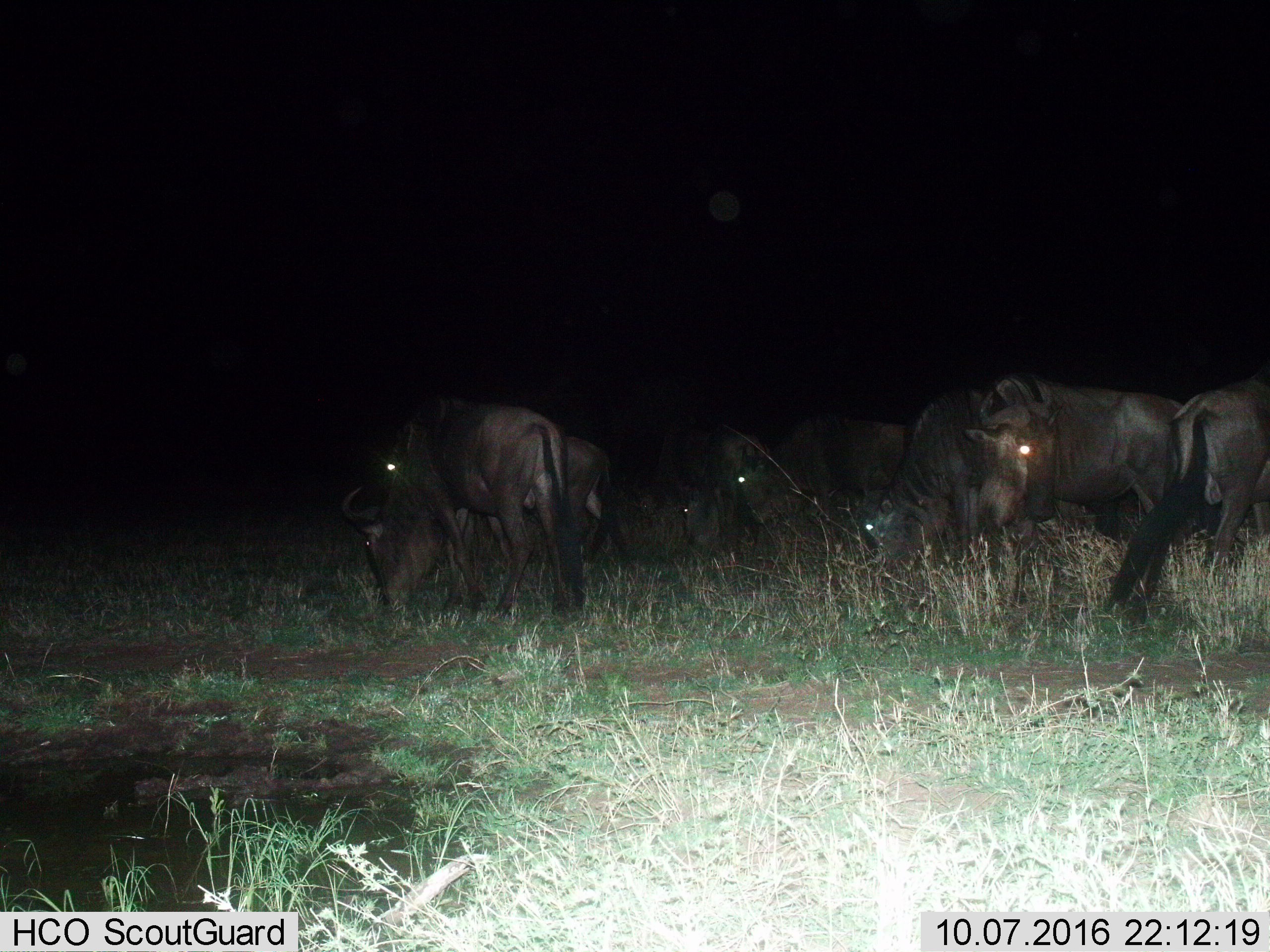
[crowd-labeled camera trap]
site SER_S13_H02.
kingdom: Animalia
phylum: Chordata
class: Mammalia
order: Artiodactyla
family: Bovidae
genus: Connochaetes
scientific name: Connochaetes taurinus taurinus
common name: blue wildebeest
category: wildebeestblue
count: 7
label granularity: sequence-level